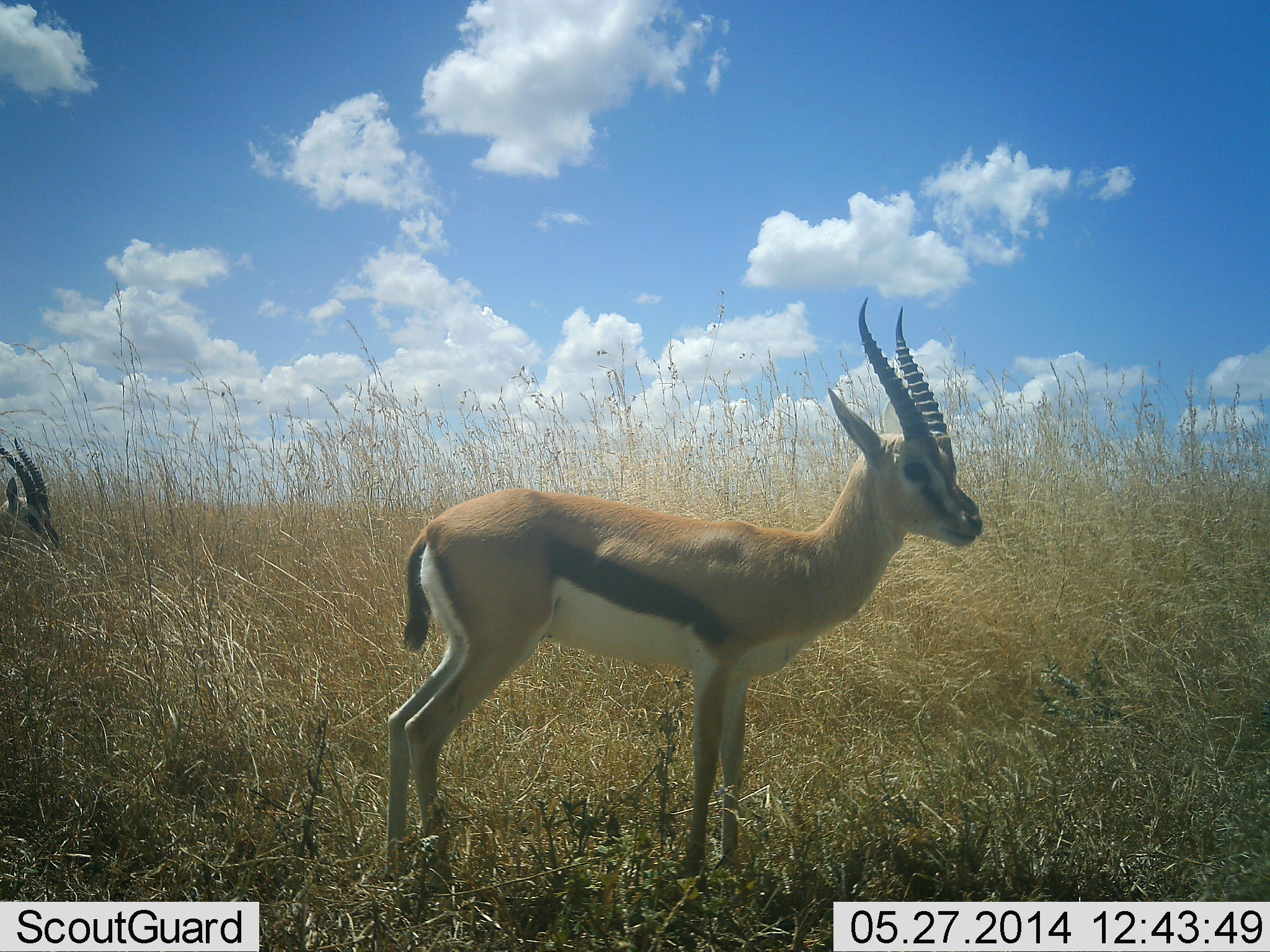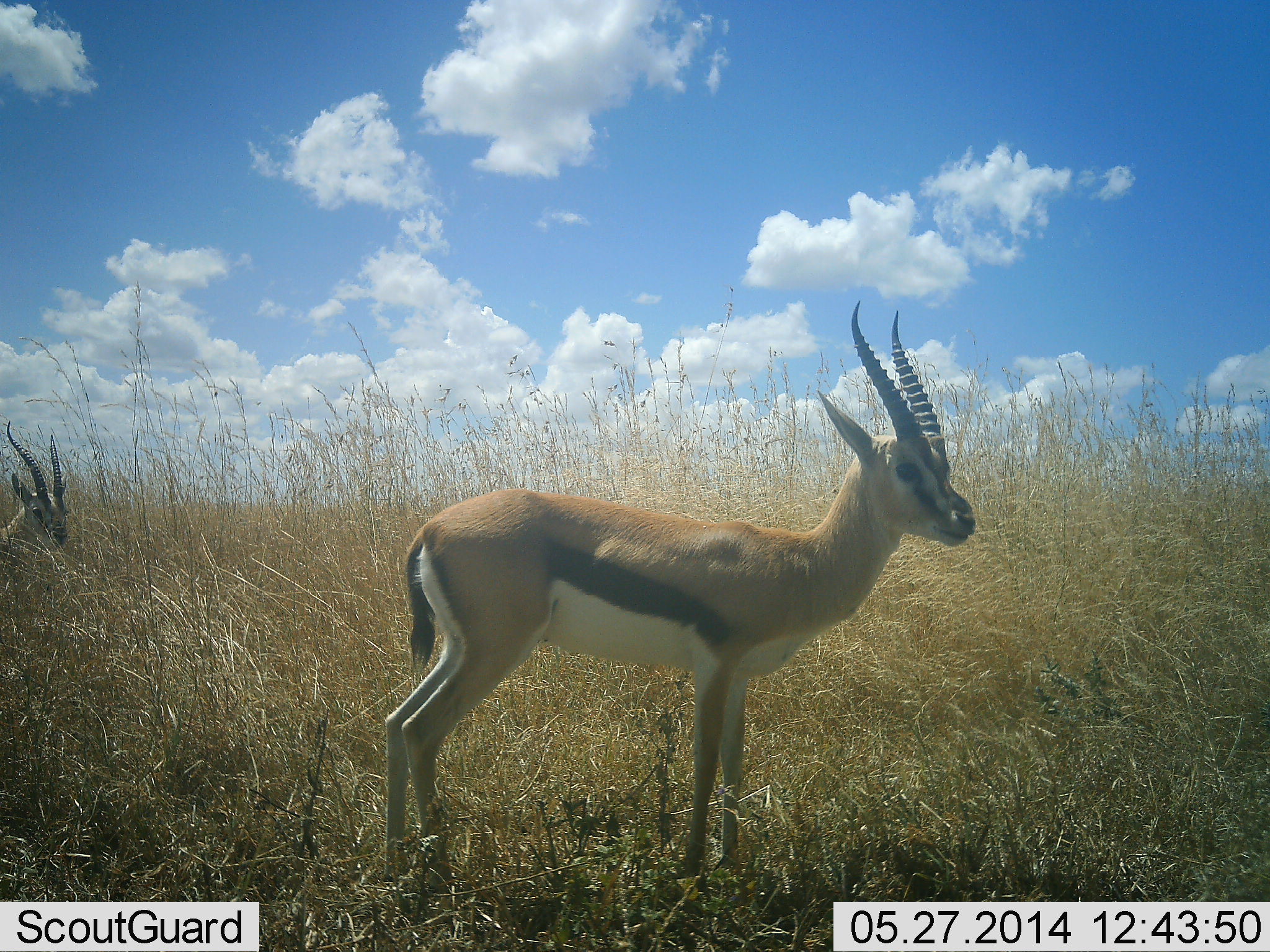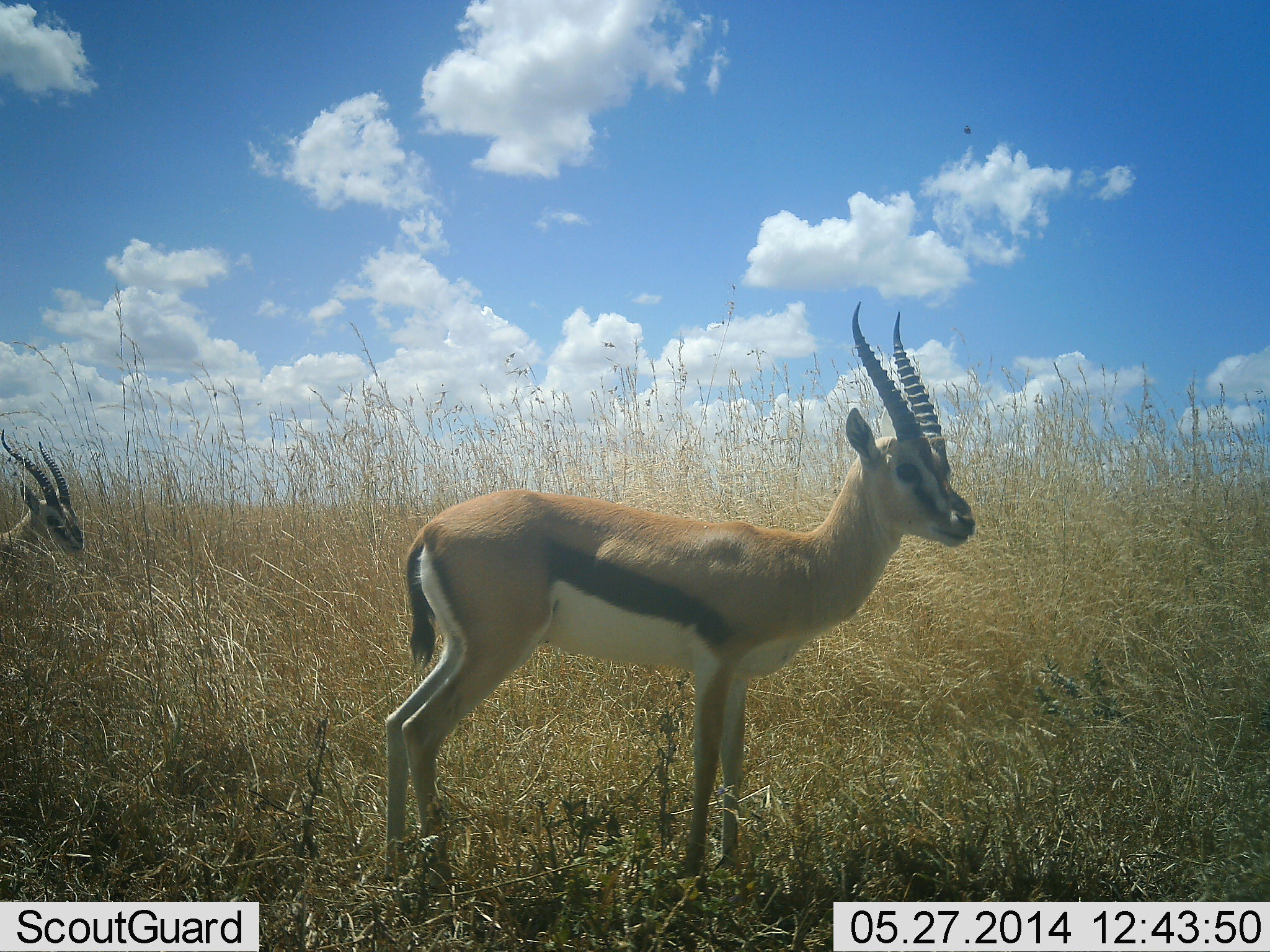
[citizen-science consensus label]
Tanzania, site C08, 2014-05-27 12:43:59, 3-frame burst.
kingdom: Animalia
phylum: Chordata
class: Mammalia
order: Artiodactyla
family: Bovidae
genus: Eudorcas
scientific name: Eudorcas thomsonii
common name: thomson's gazelle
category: gazellethomsons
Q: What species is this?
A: Gazellethomsons (thomson's gazelle) (Eudorcas thomsonii).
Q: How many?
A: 2.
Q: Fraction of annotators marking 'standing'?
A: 90%.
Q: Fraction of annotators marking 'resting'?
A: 0%.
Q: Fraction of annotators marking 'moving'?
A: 20%.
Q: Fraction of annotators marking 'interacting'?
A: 0%.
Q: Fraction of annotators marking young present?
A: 10%.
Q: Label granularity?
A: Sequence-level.